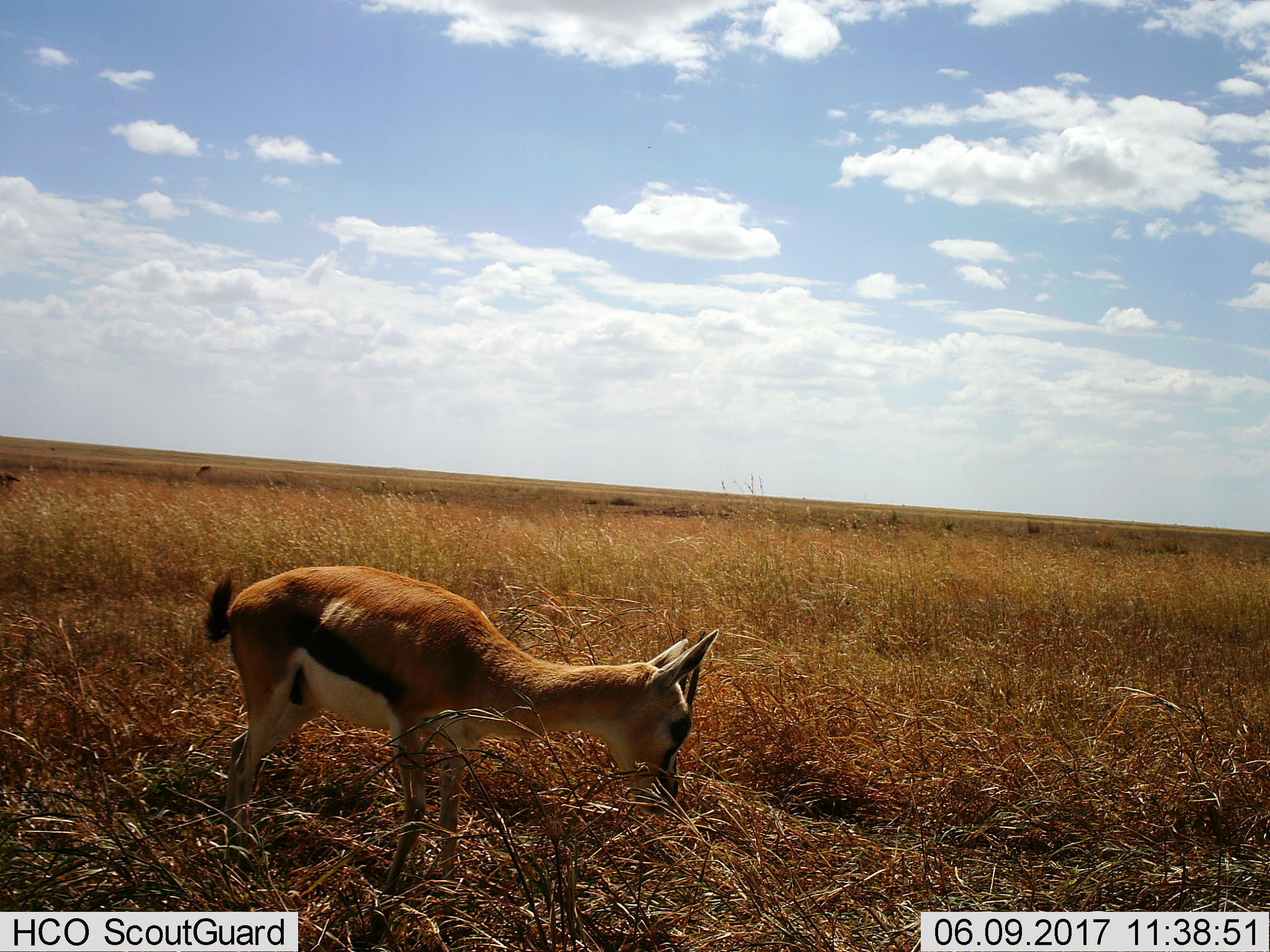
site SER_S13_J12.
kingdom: Animalia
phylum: Chordata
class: Mammalia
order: Artiodactyla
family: Bovidae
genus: Eudorcas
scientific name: Eudorcas thomsonii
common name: thomson's gazelle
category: gazellethomsons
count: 1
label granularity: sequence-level